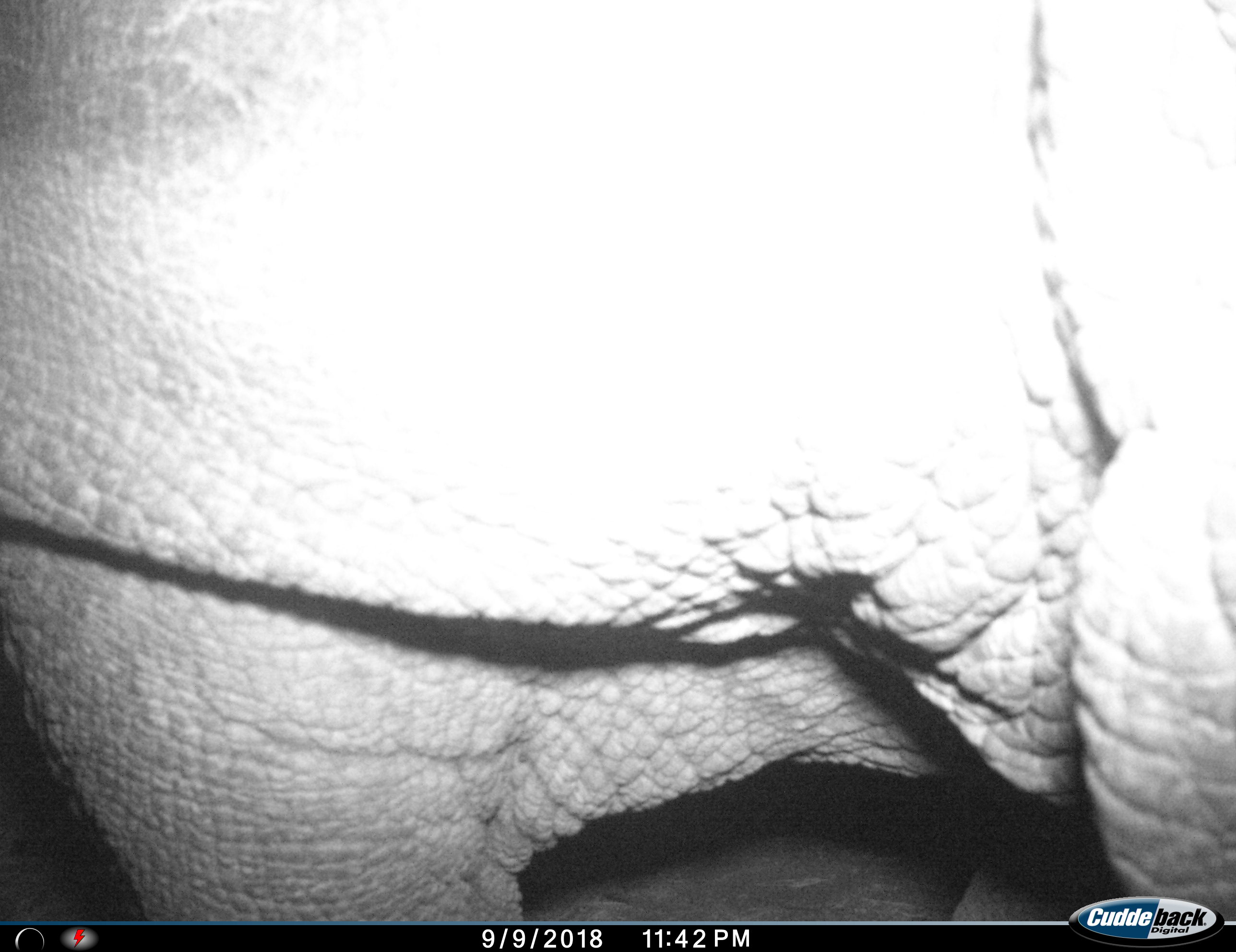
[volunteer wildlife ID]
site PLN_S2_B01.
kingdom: Animalia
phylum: Chordata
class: Mammalia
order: Perissodactyla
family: Rhinocerotidae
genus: Ceratotherium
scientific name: Ceratotherium simum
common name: white rhinoceros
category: rhinoceroswhite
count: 1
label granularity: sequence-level